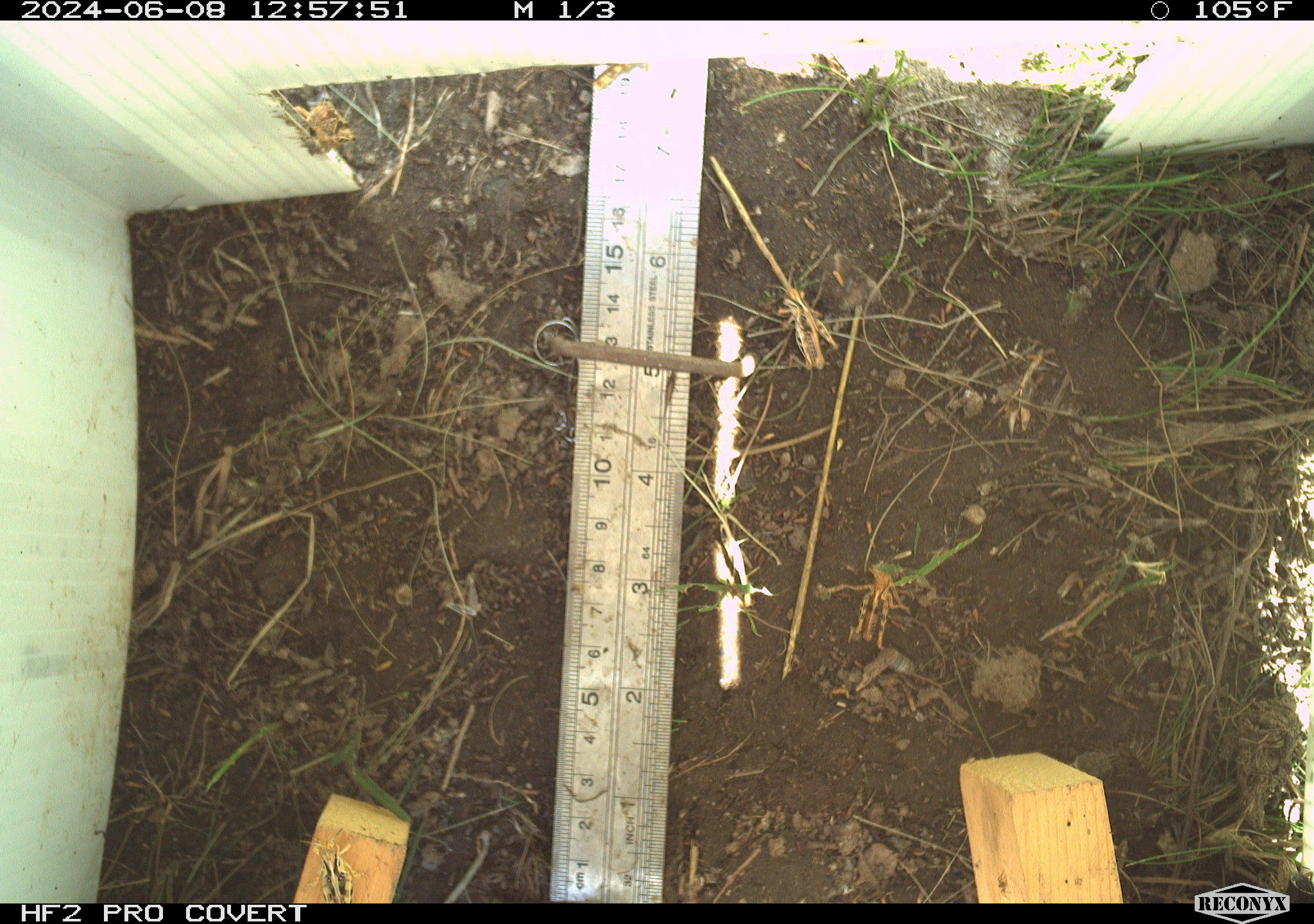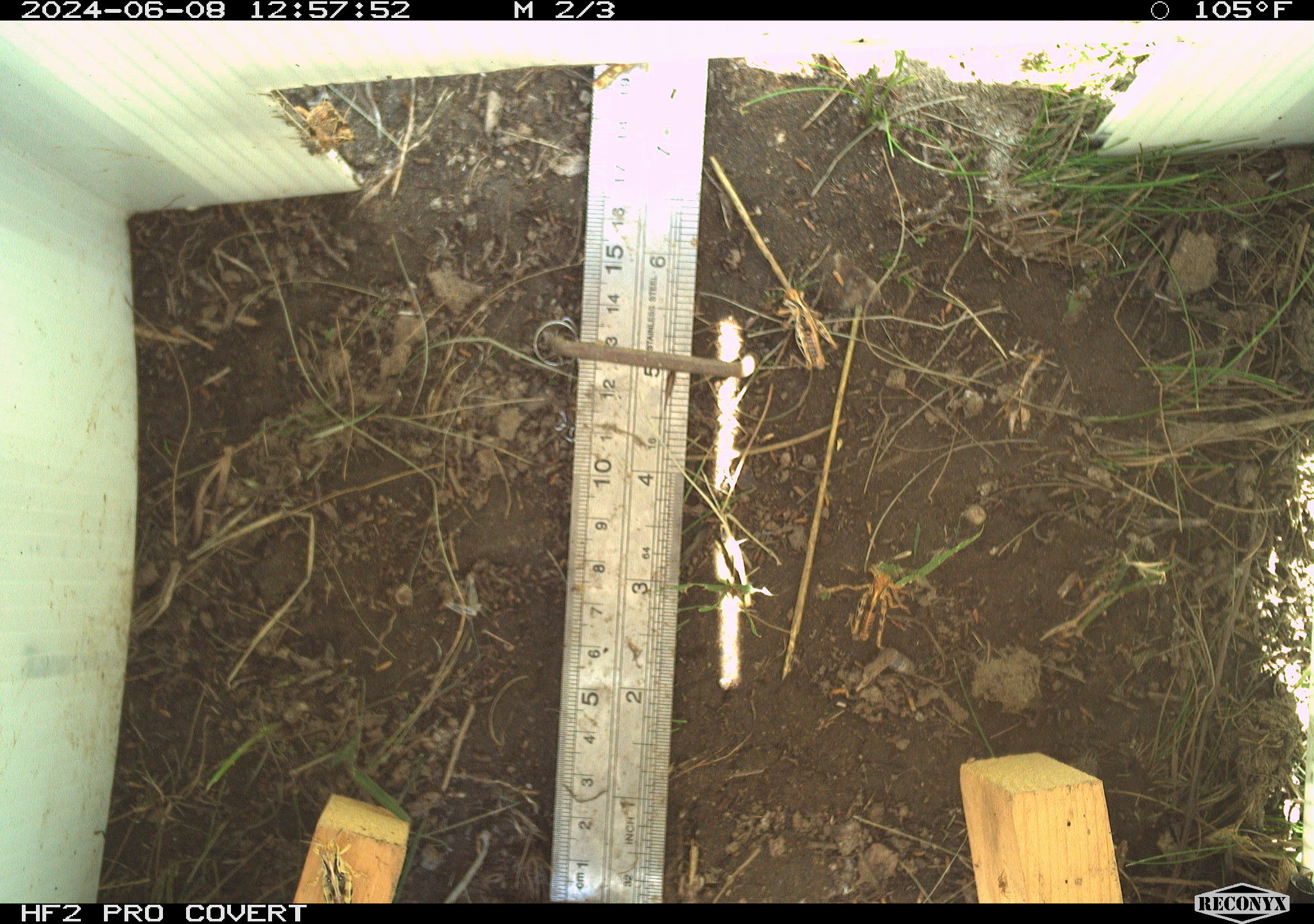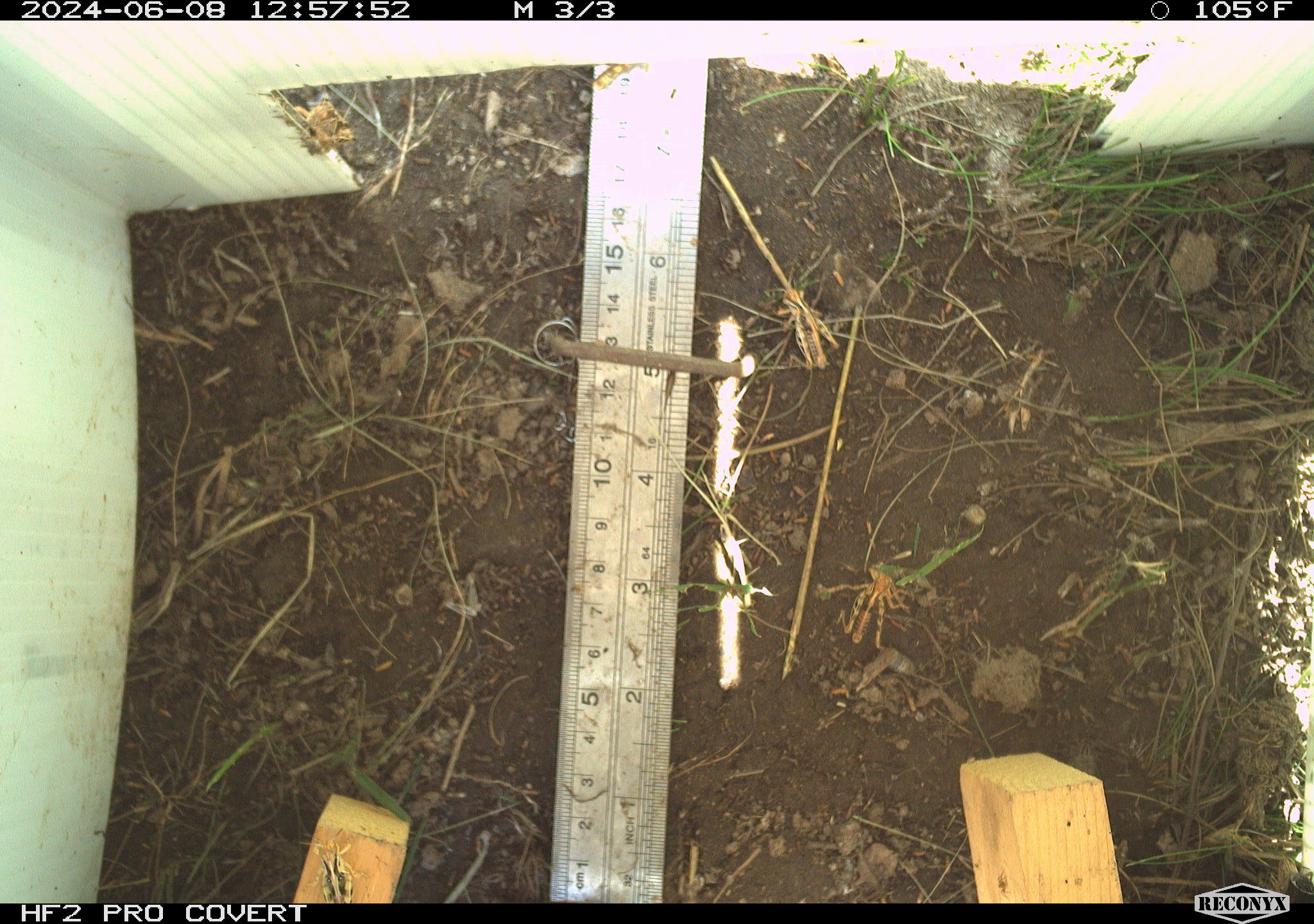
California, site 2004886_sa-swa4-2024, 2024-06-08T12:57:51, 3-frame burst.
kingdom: Animalia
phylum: Arthropoda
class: Insecta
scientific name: Insecta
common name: insect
Insect (Insecta).